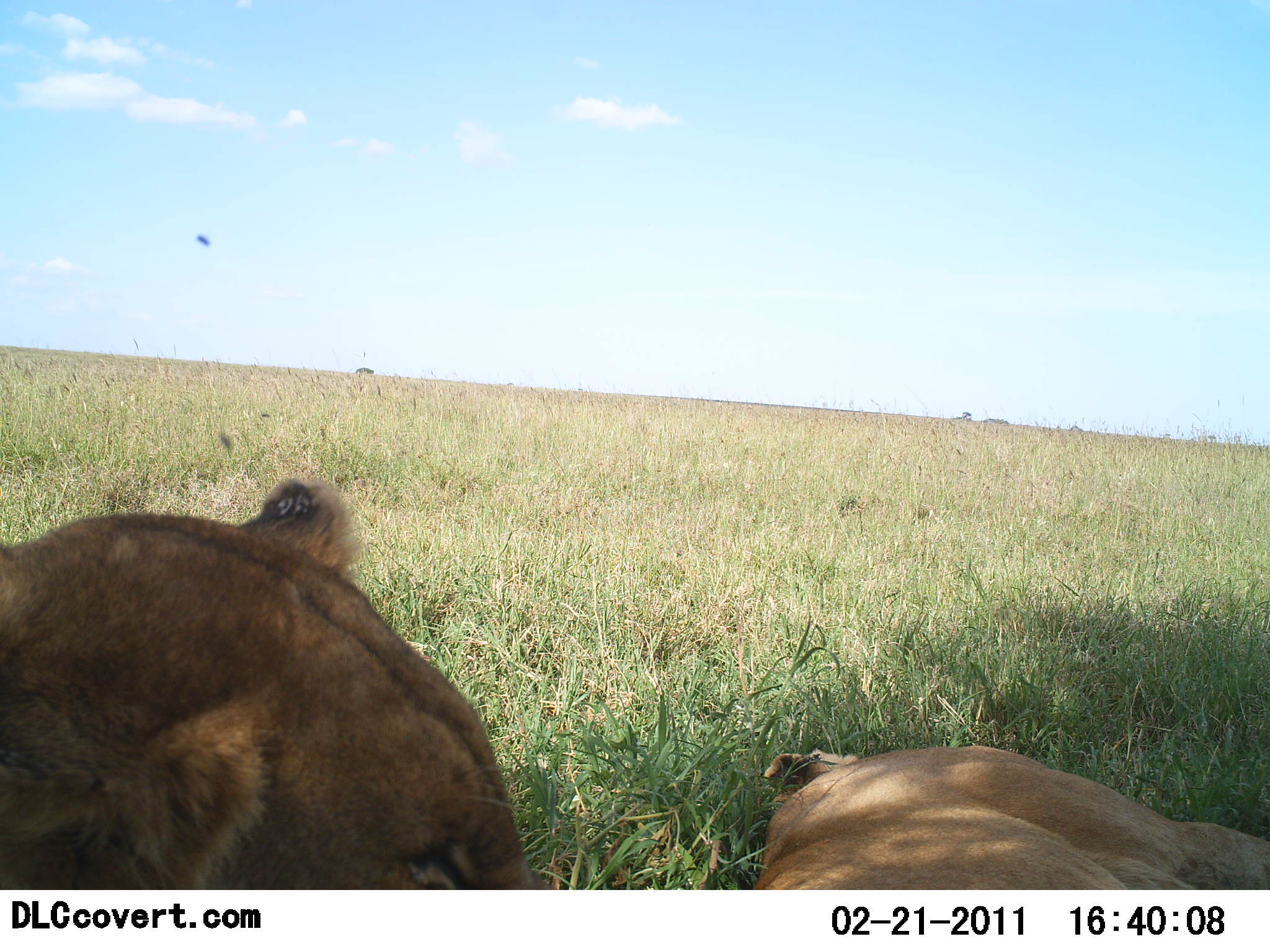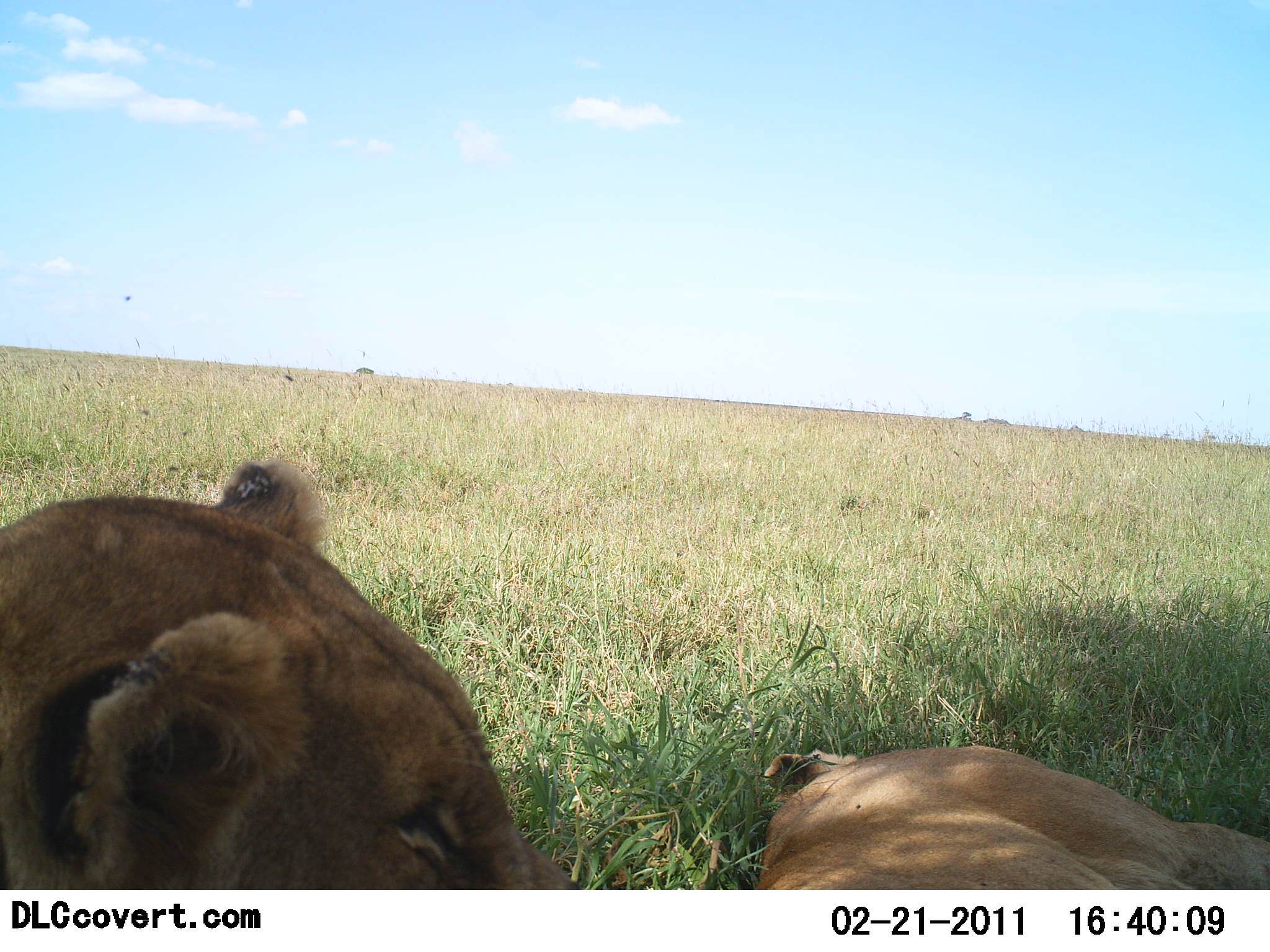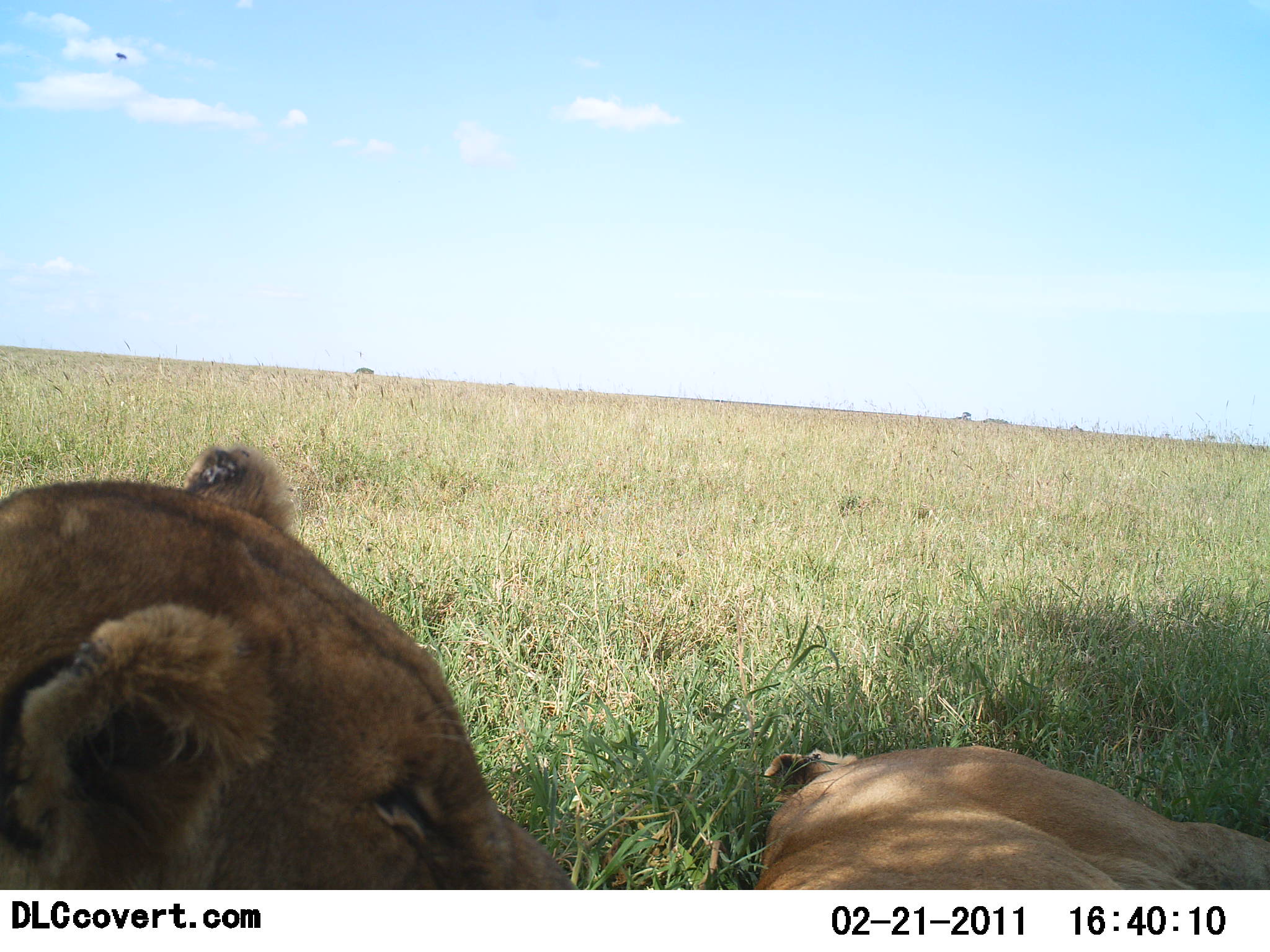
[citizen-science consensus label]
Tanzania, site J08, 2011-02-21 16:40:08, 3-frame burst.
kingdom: Animalia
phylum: Chordata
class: Mammalia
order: Carnivora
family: Felidae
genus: Panthera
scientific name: Panthera leo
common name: lion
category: lionfemale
Lionfemale (lion) (Panthera leo), count 2. Behavior (volunteer vote fractions): standing 0%, resting 100%, moving 0%, interacting 0%. Young present (vote fraction): 0%. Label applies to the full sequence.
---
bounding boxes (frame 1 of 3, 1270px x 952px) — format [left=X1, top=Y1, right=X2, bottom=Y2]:
animal: [left=0, top=477, right=549, bottom=889]; [left=754, top=743, right=1270, bottom=888]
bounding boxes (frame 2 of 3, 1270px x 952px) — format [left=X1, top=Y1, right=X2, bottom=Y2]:
animal: [left=2, top=456, right=587, bottom=891]; [left=750, top=733, right=1268, bottom=891]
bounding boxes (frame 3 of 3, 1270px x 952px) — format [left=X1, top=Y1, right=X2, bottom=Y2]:
animal: [left=2, top=445, right=584, bottom=888]; [left=752, top=743, right=1270, bottom=891]